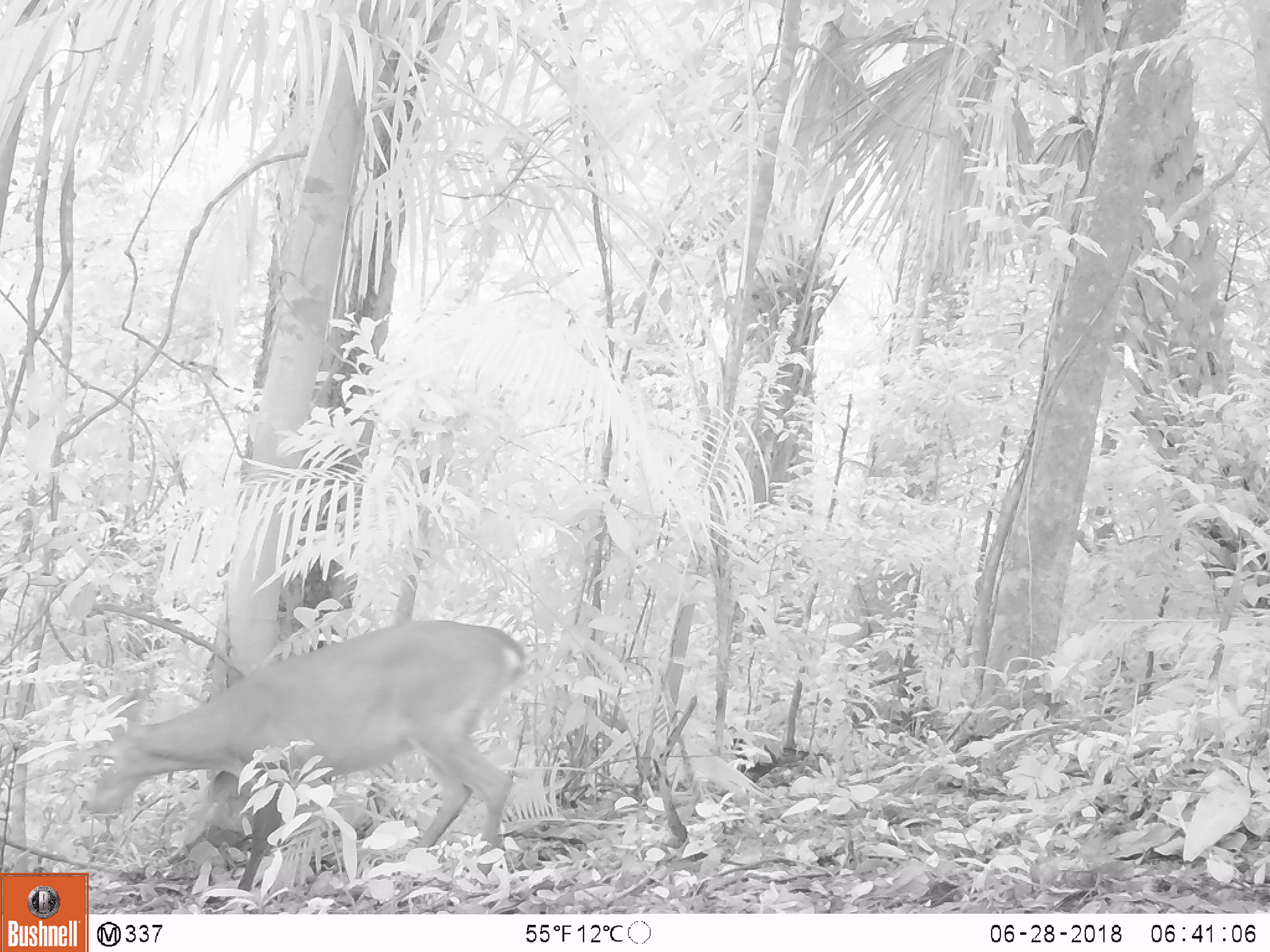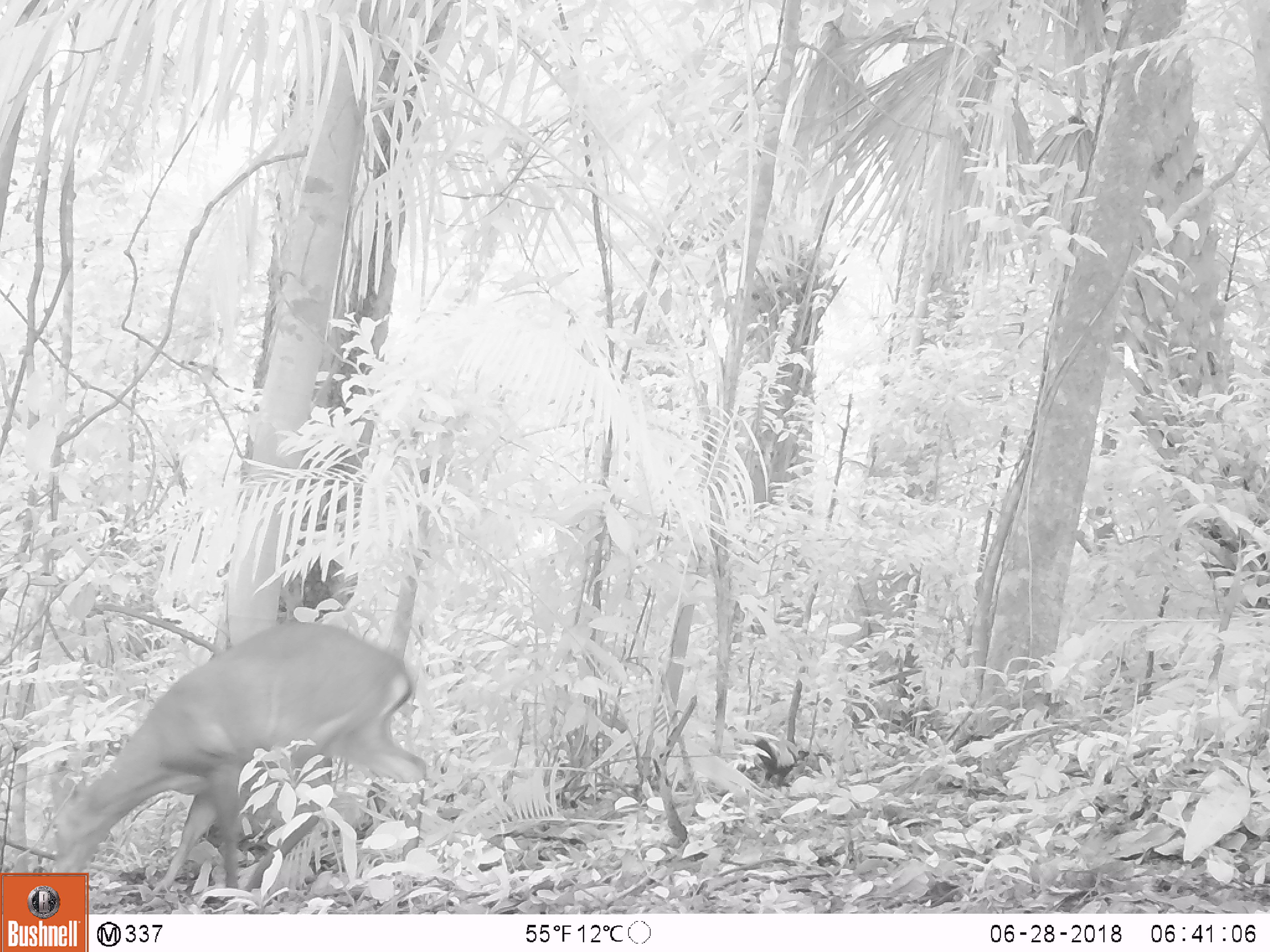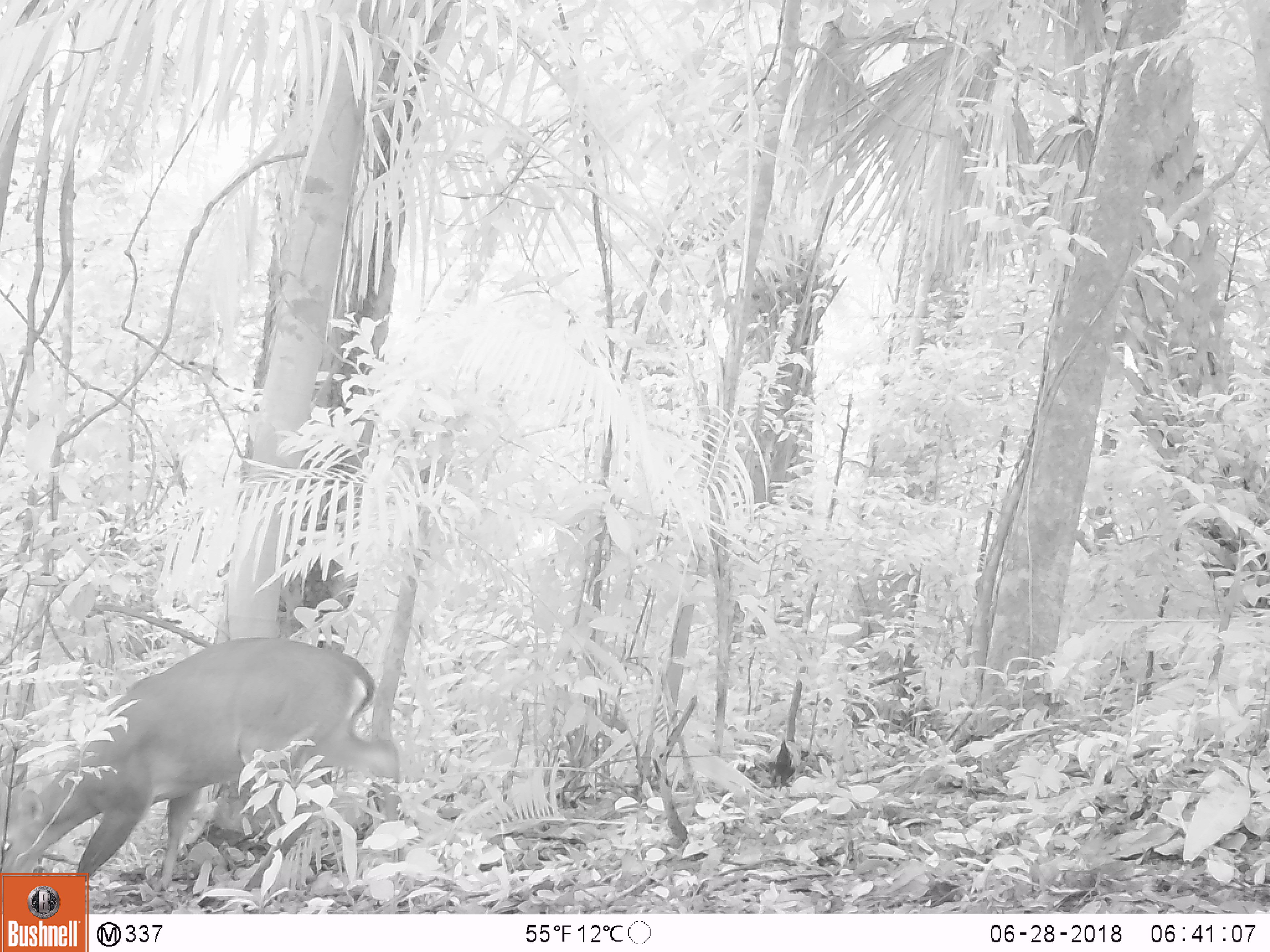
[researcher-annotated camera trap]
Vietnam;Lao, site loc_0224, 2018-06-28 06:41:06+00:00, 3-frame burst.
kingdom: Animalia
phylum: Chordata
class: Aves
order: Galliformes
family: Phasianidae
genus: Gallus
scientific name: Gallus gallus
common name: red junglefowl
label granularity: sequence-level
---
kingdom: Animalia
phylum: Chordata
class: Mammalia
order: Artiodactyla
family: Cervidae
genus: Muntiacus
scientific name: Muntiacus vuquangensis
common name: large-antlered muntjac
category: large antlered muntjac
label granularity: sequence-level